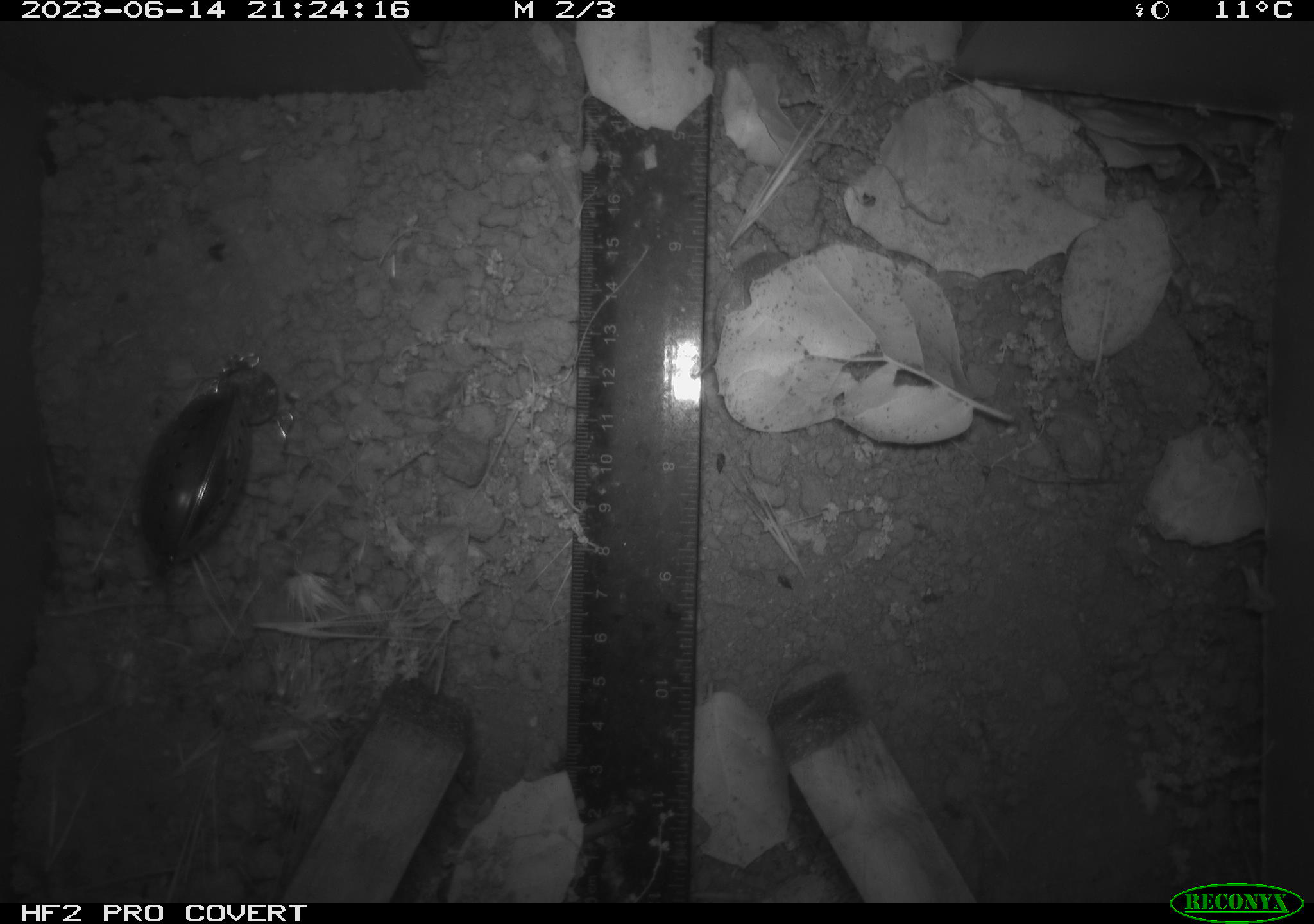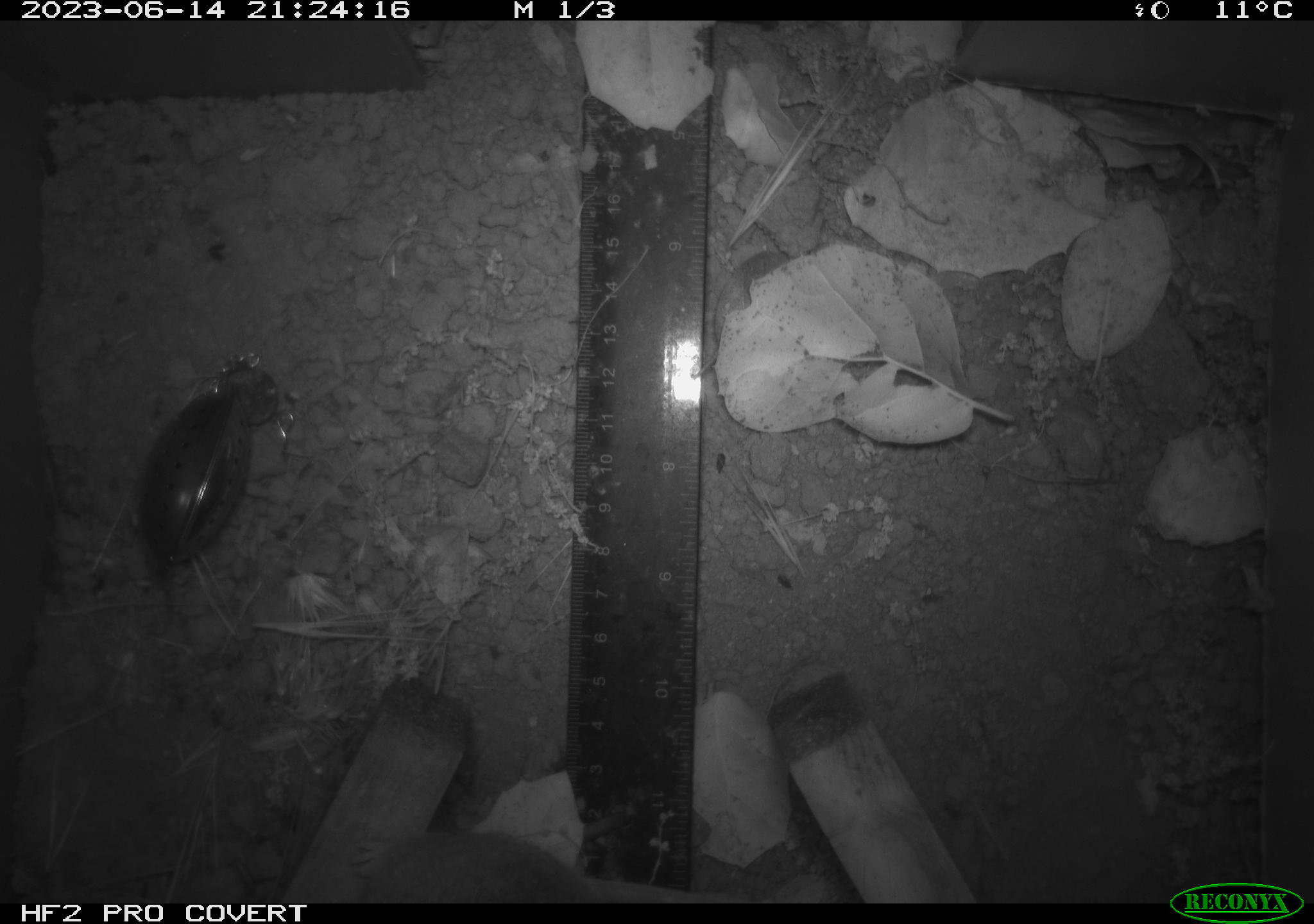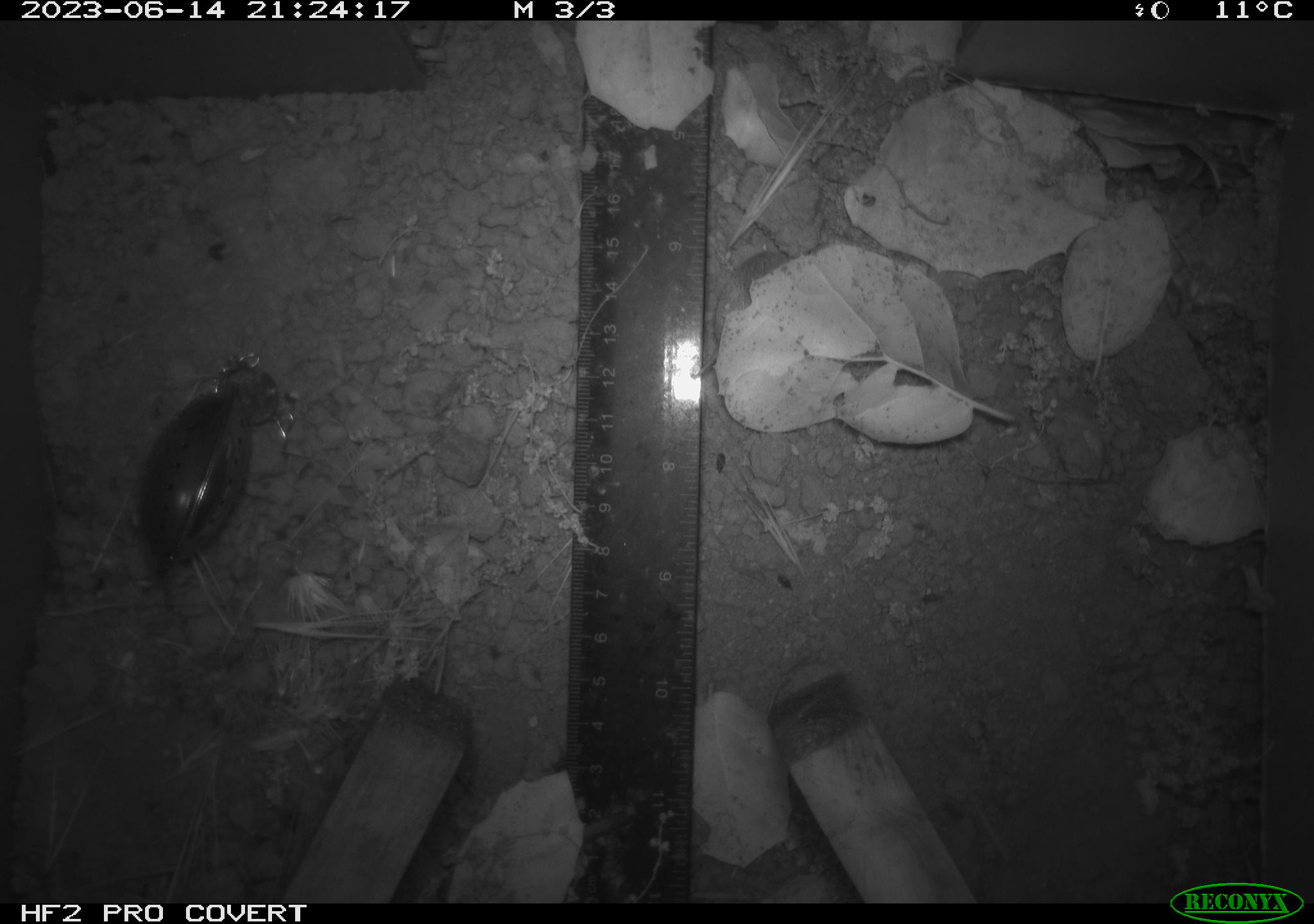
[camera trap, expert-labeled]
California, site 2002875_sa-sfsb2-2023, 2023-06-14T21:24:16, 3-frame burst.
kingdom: Animalia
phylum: Chordata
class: Mammalia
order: Rodentia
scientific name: Rodentia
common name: mouse species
Mouse species (Rodentia).